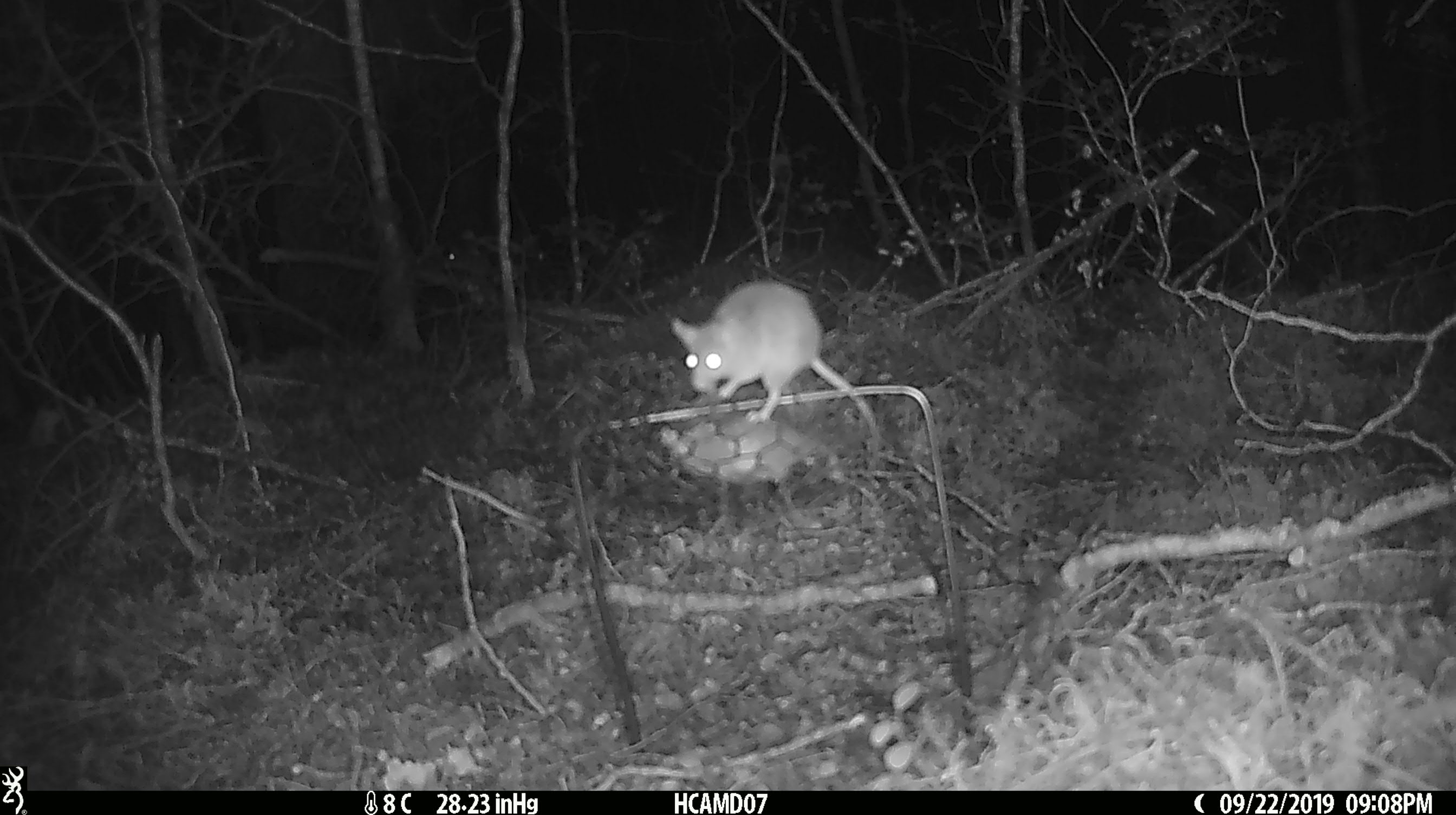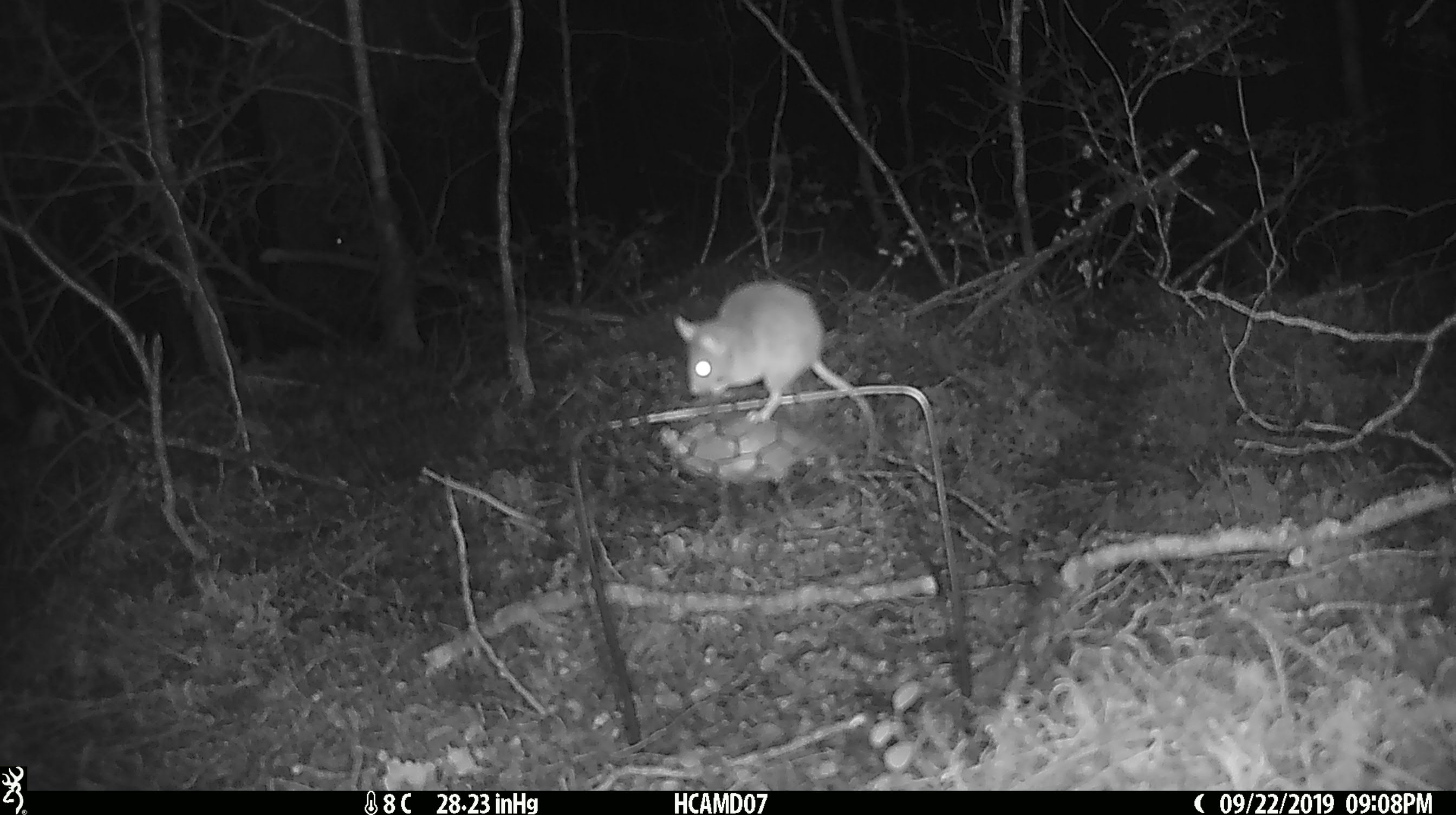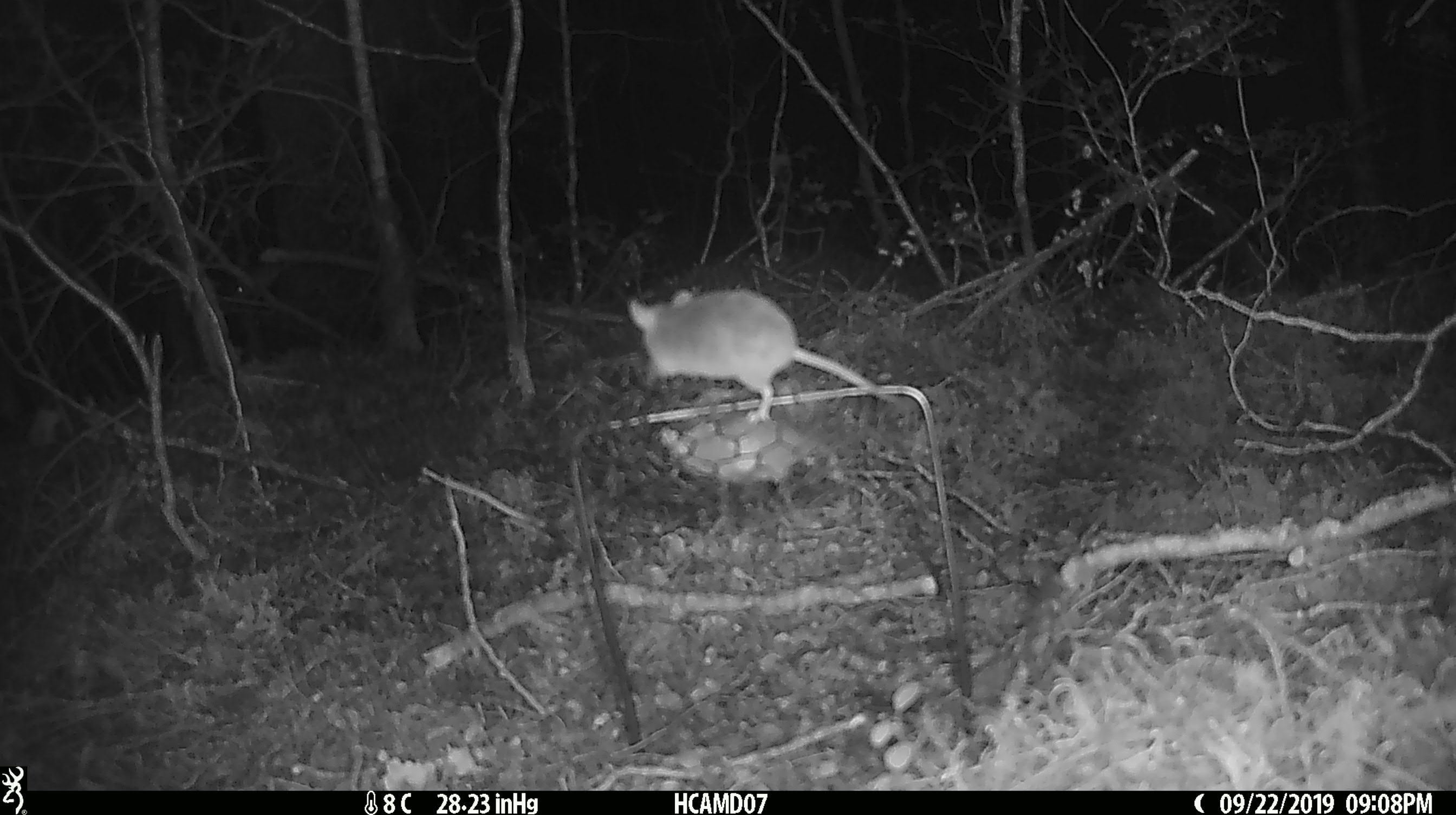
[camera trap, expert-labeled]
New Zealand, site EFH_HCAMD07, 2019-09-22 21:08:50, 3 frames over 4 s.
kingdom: Animalia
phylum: Chordata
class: Mammalia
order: Rodentia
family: Muridae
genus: Mus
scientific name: Mus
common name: mouse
Mouse (Mus).